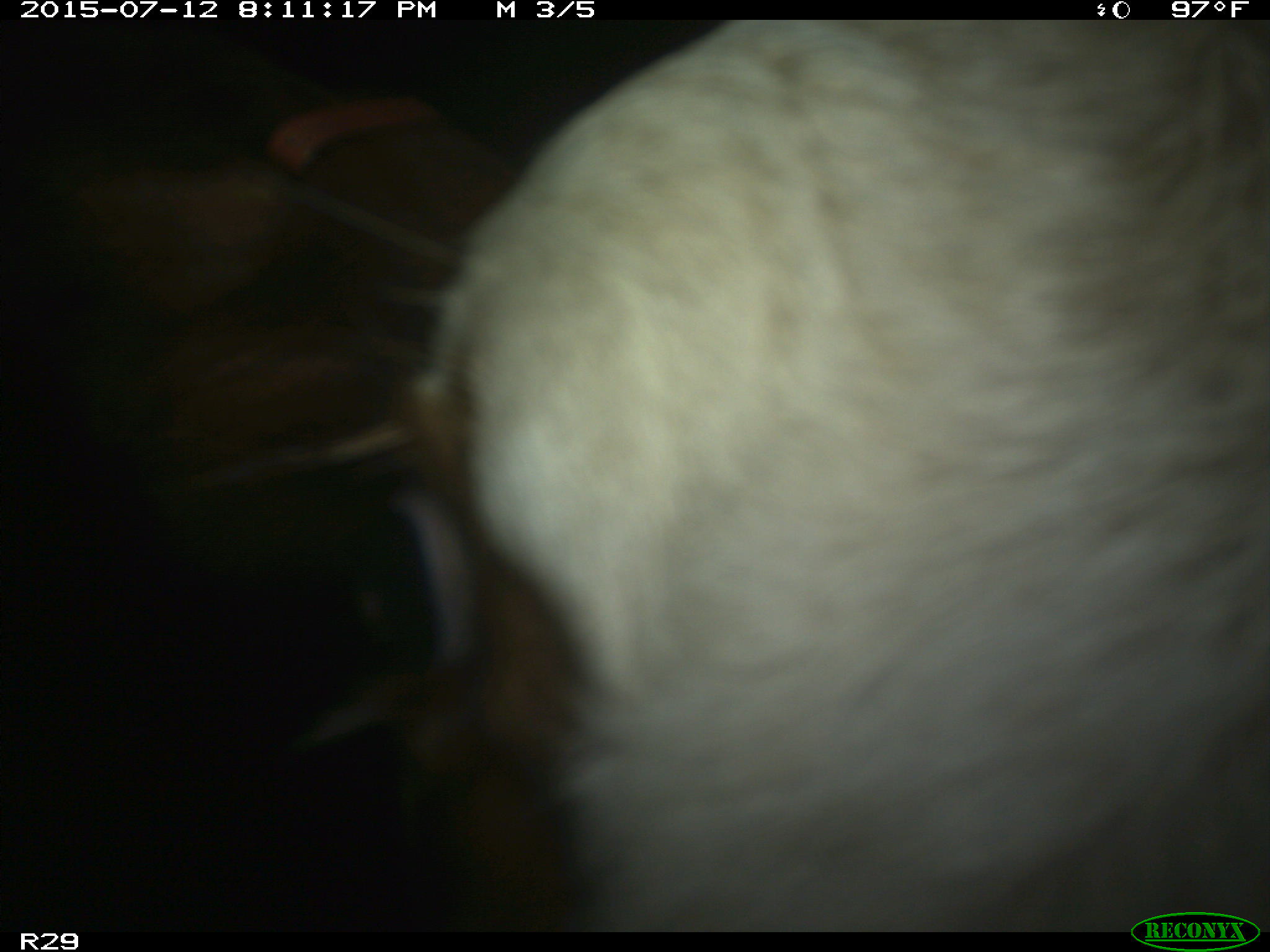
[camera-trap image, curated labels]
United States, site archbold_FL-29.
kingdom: Animalia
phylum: Chordata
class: Mammalia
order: Artiodactyla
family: Bovidae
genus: Bos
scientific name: Bos taurus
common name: domestic cow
Bos taurus (domestic cow).